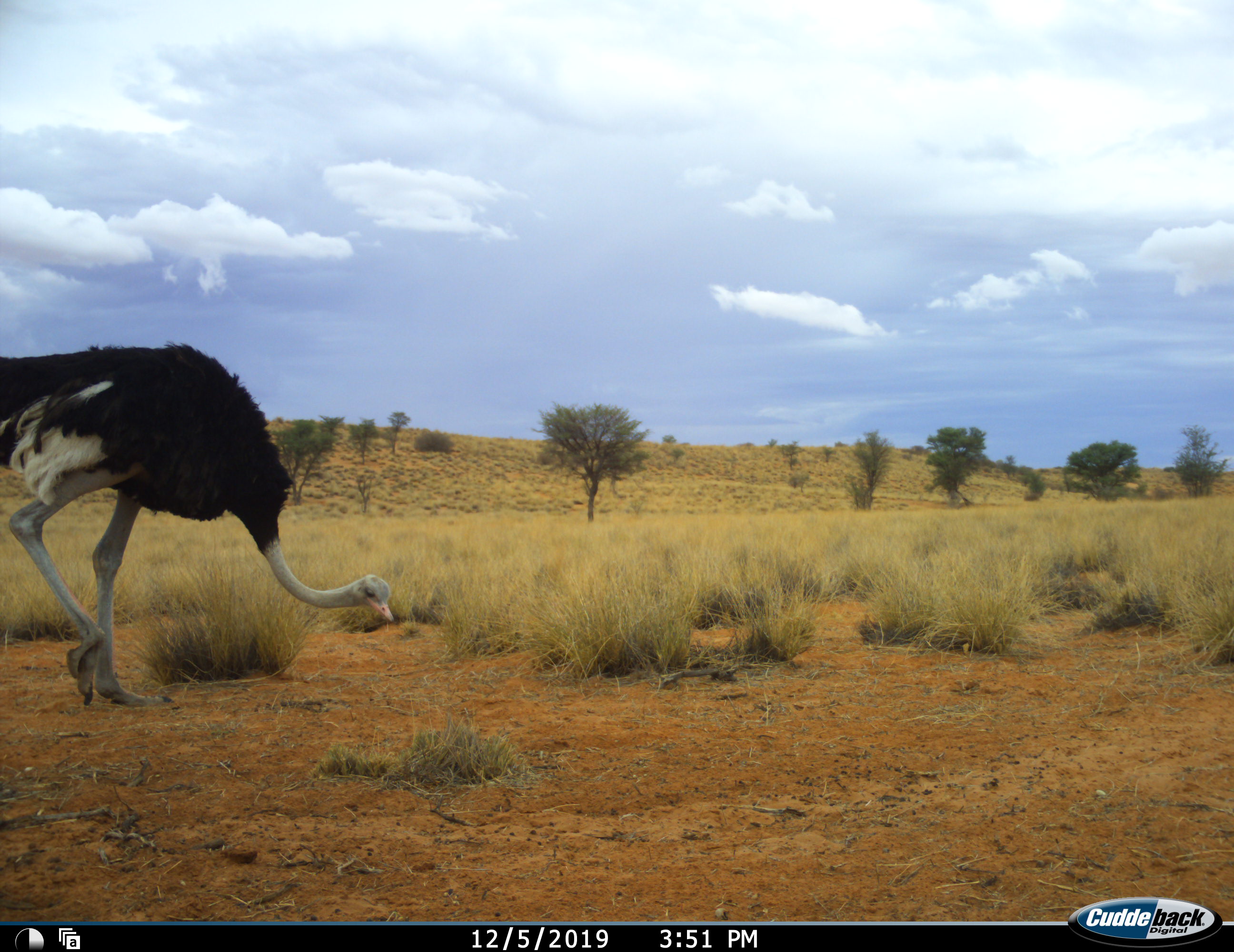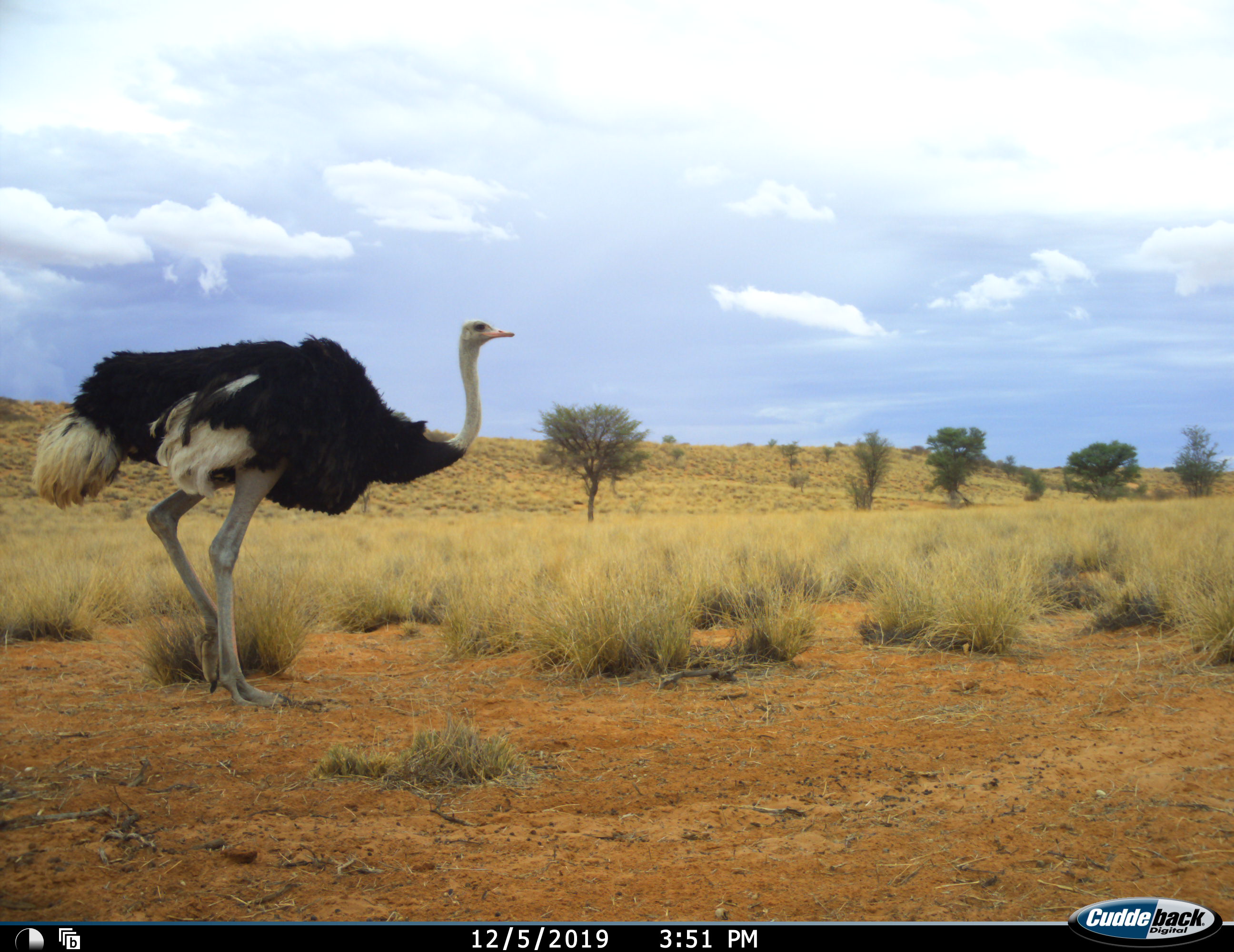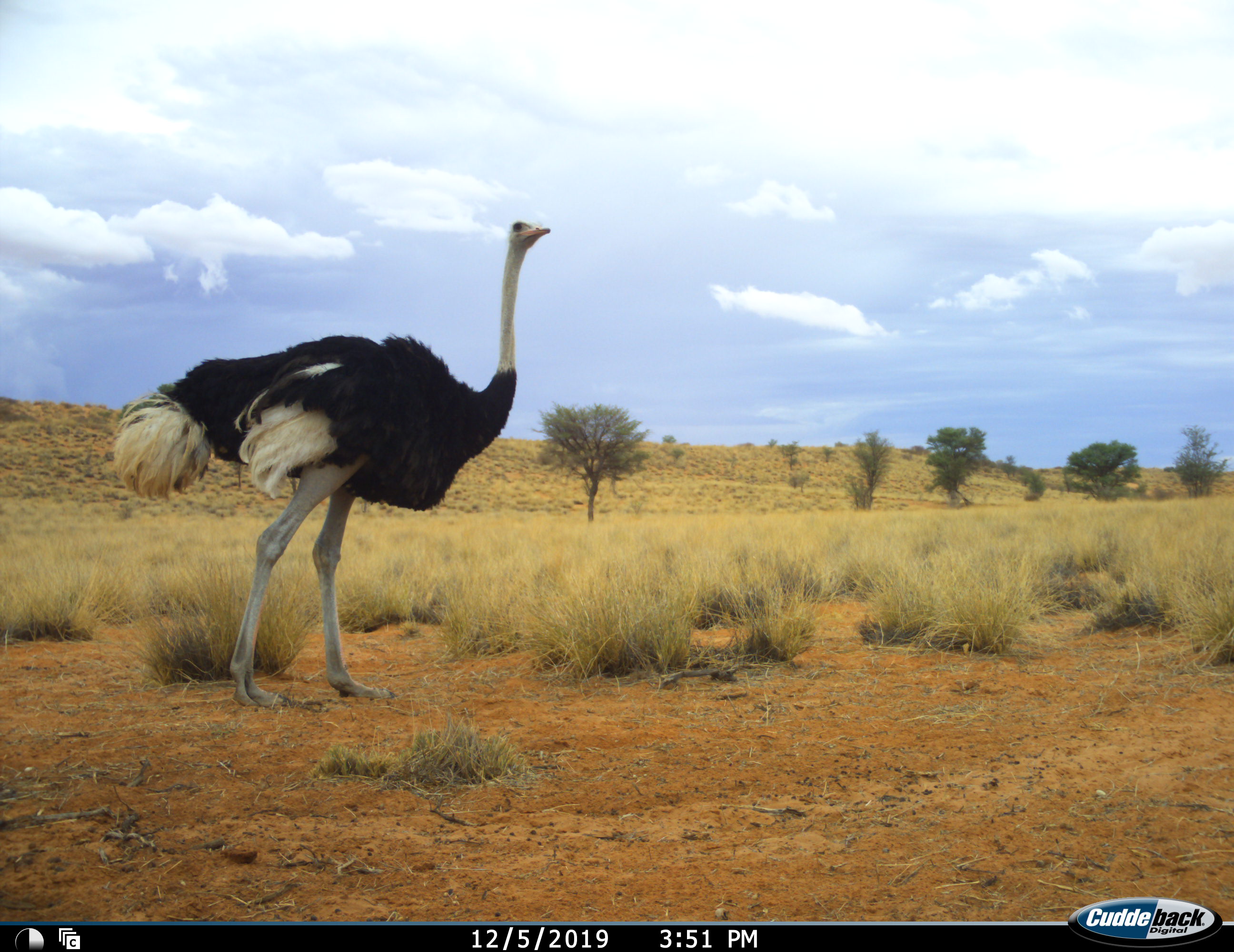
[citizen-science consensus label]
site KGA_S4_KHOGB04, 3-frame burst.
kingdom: Animalia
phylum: Chordata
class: Aves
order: Struthioniformes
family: Struthionidae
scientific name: Struthionidae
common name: ostrich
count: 1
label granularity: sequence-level